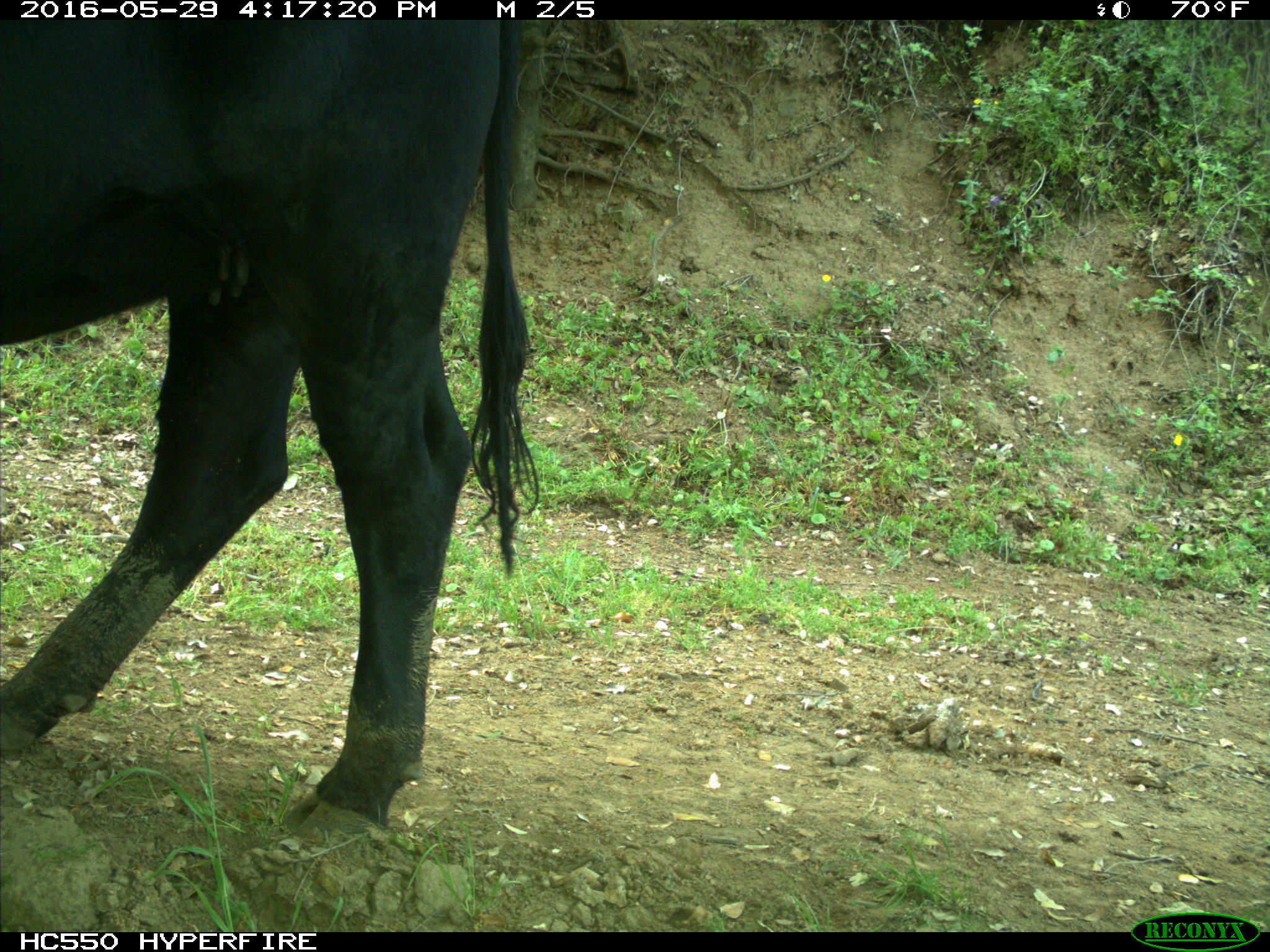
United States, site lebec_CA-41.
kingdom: Animalia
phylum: Chordata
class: Mammalia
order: Artiodactyla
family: Bovidae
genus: Bos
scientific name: Bos taurus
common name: domestic cow